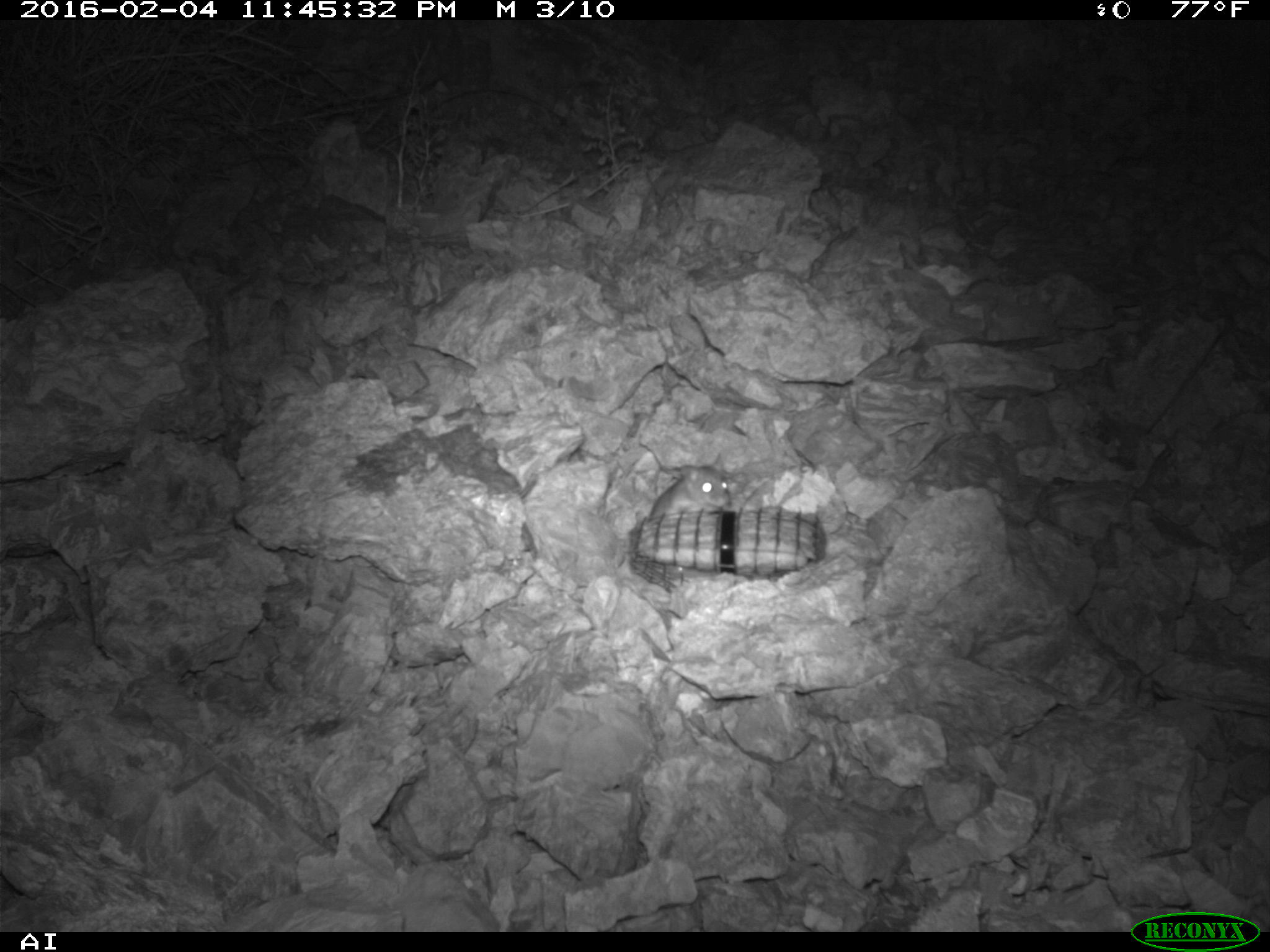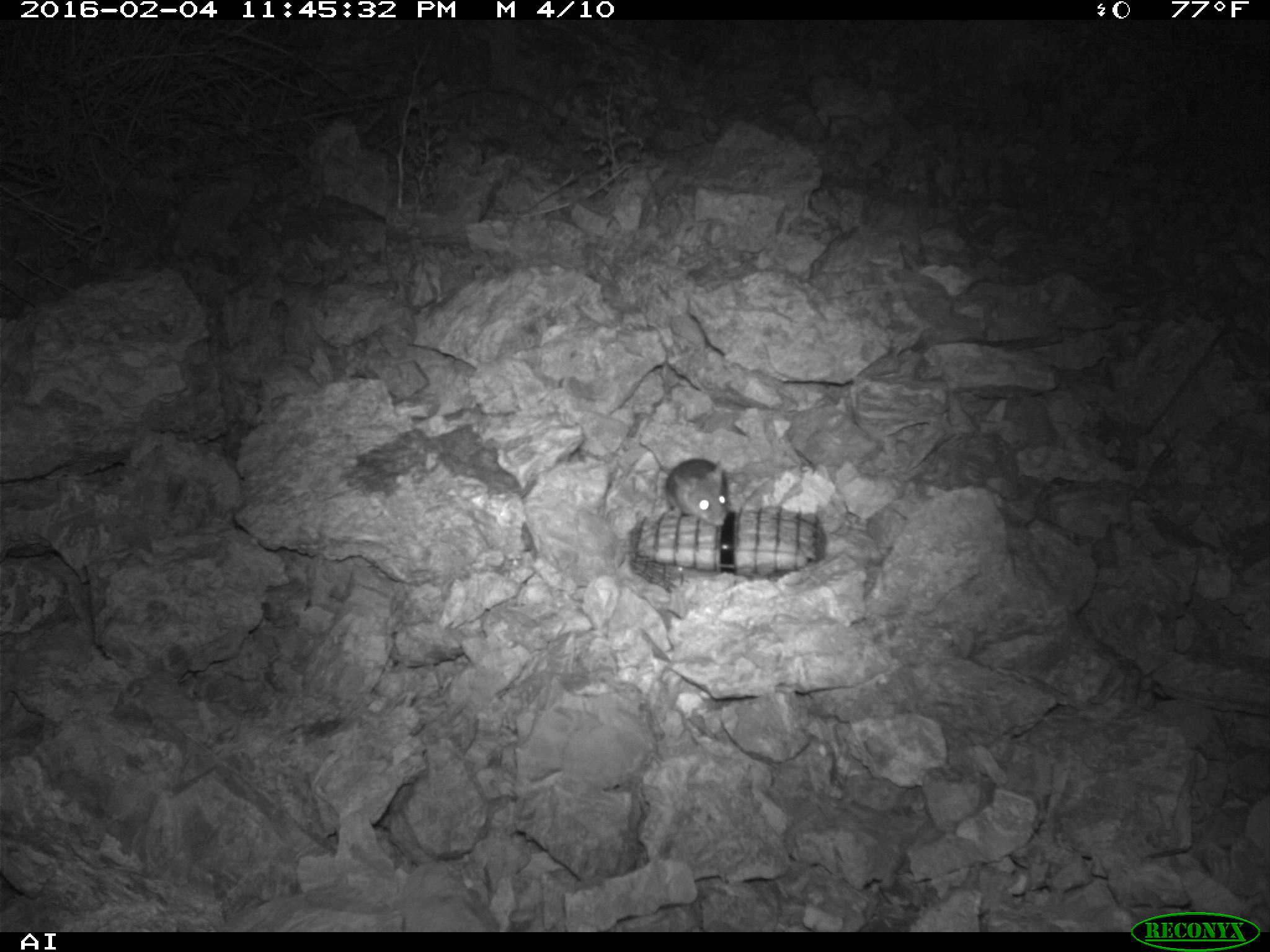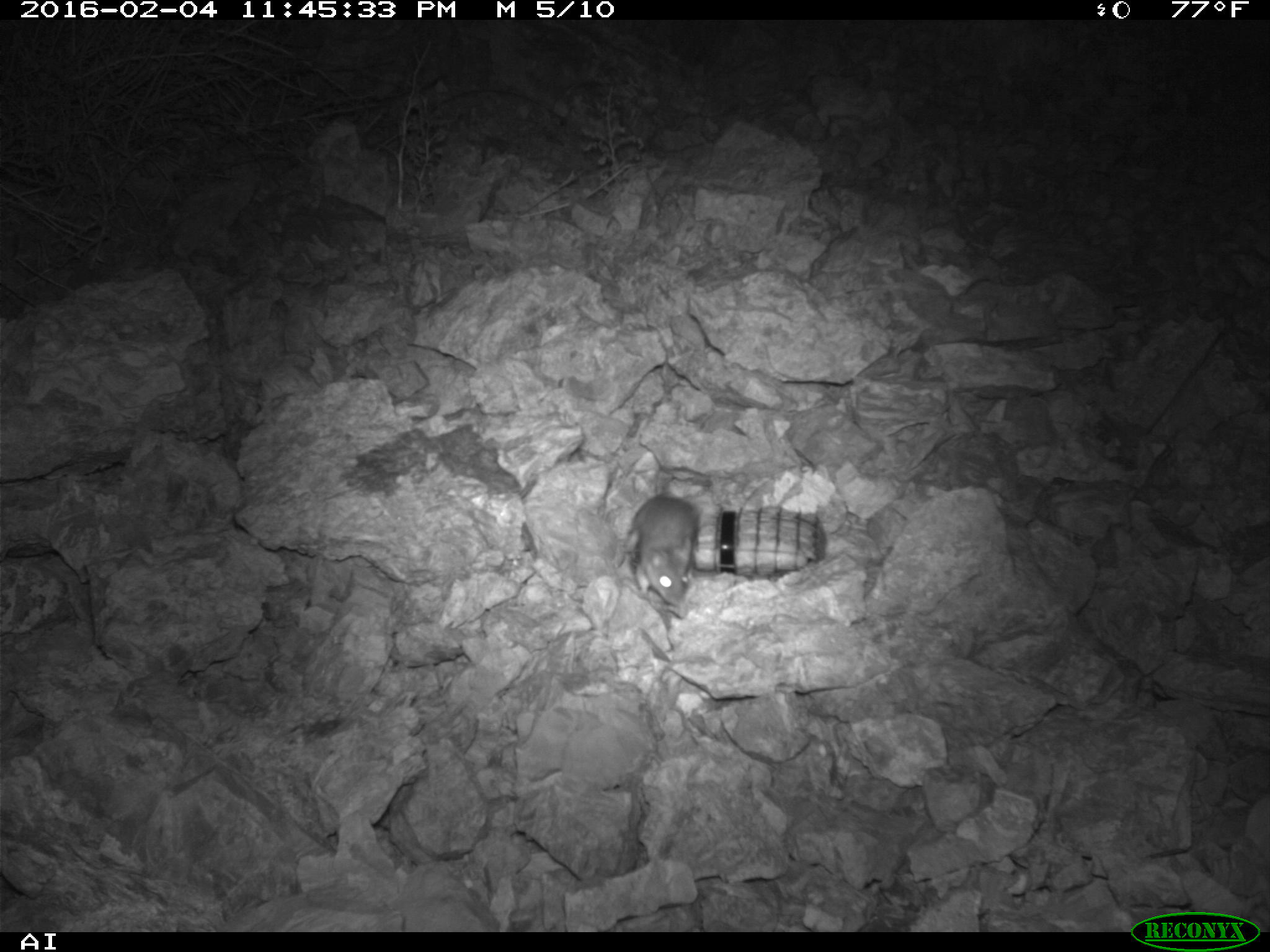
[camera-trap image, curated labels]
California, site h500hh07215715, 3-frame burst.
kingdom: Animalia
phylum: Chordata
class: Mammalia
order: Rodentia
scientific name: Rodentia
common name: rodent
Rodent (Rodentia).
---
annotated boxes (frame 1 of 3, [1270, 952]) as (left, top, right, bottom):
rodent: (647, 452, 730, 519)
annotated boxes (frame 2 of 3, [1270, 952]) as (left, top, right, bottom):
rodent: (664, 458, 729, 528)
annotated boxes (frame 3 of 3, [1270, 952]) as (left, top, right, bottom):
rodent: (621, 493, 700, 606)